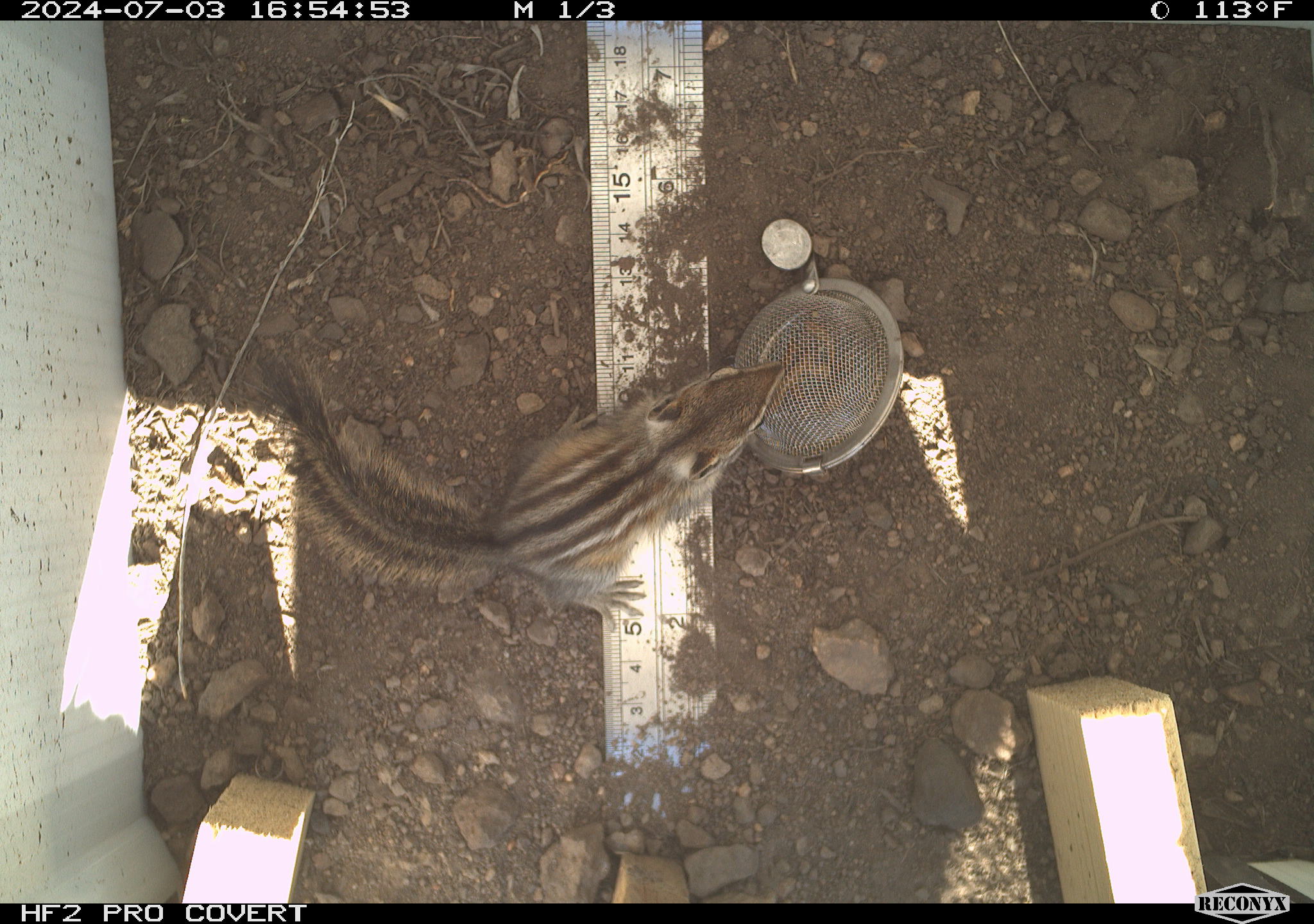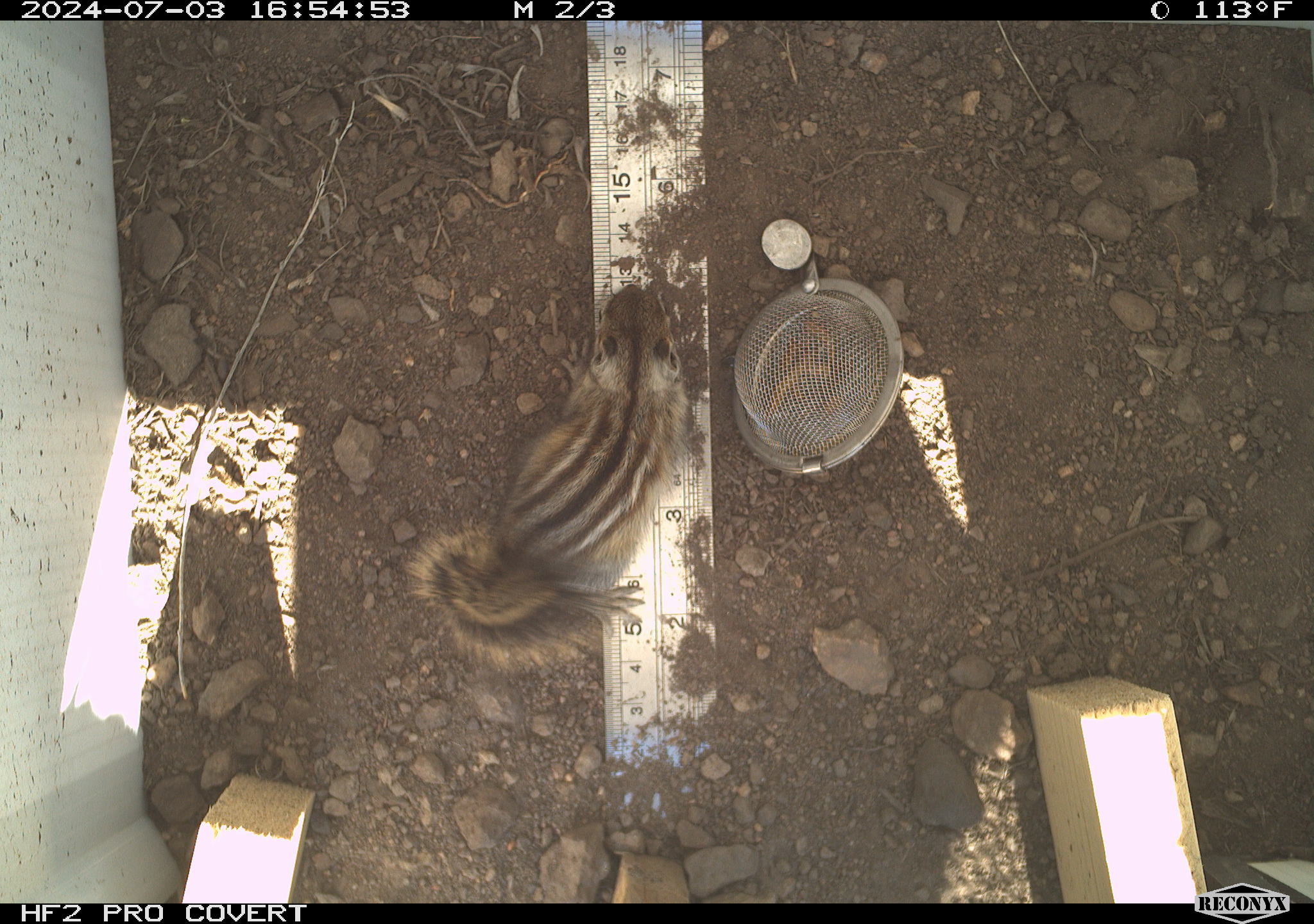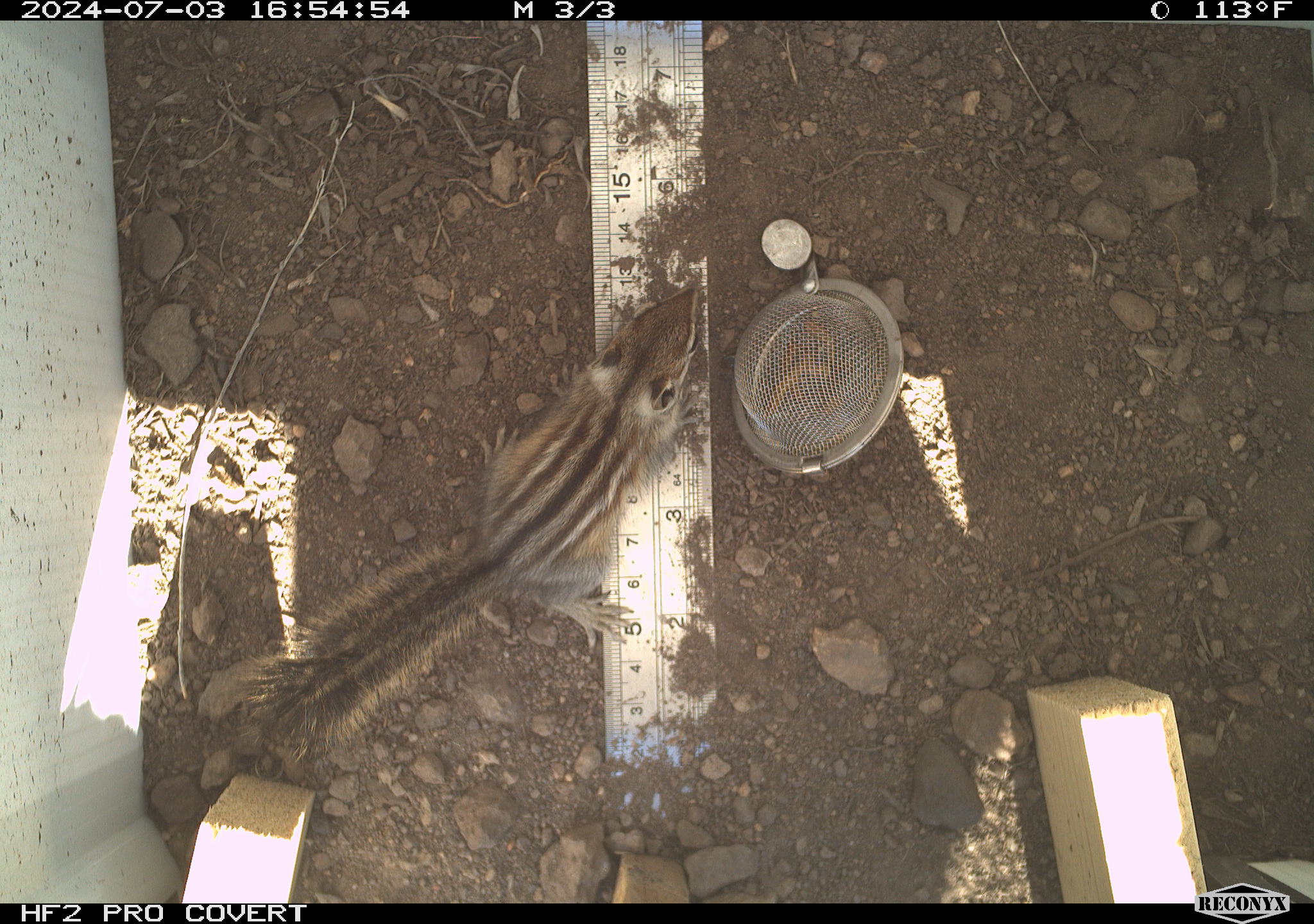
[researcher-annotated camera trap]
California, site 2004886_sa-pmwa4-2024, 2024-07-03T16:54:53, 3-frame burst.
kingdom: Animalia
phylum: Chordata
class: Mammalia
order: Rodentia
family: Sciuridae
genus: Neotamias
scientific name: Neotamias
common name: western chipmunks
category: neotamias species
Neotamias species (western chipmunks) (Neotamias).